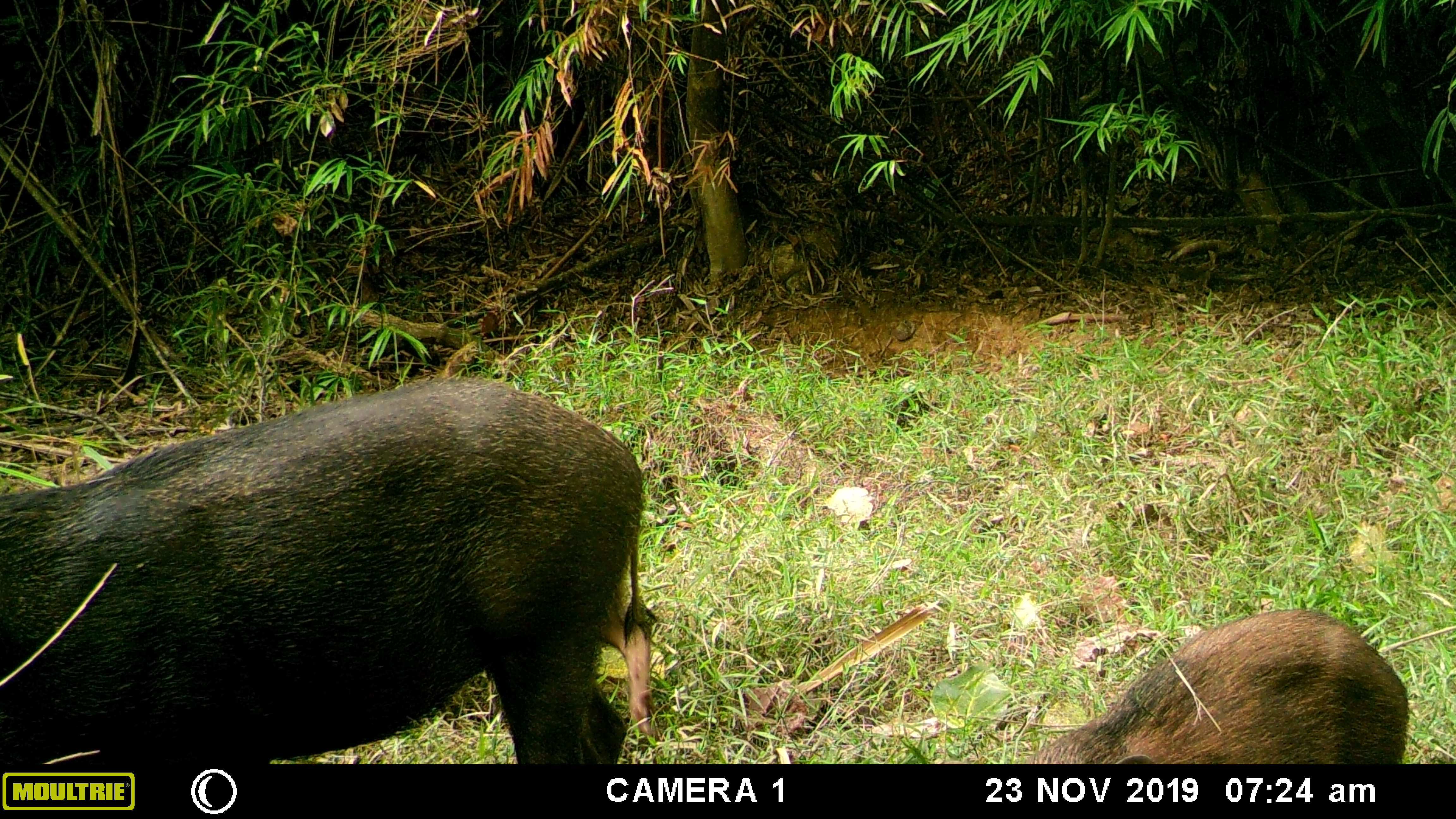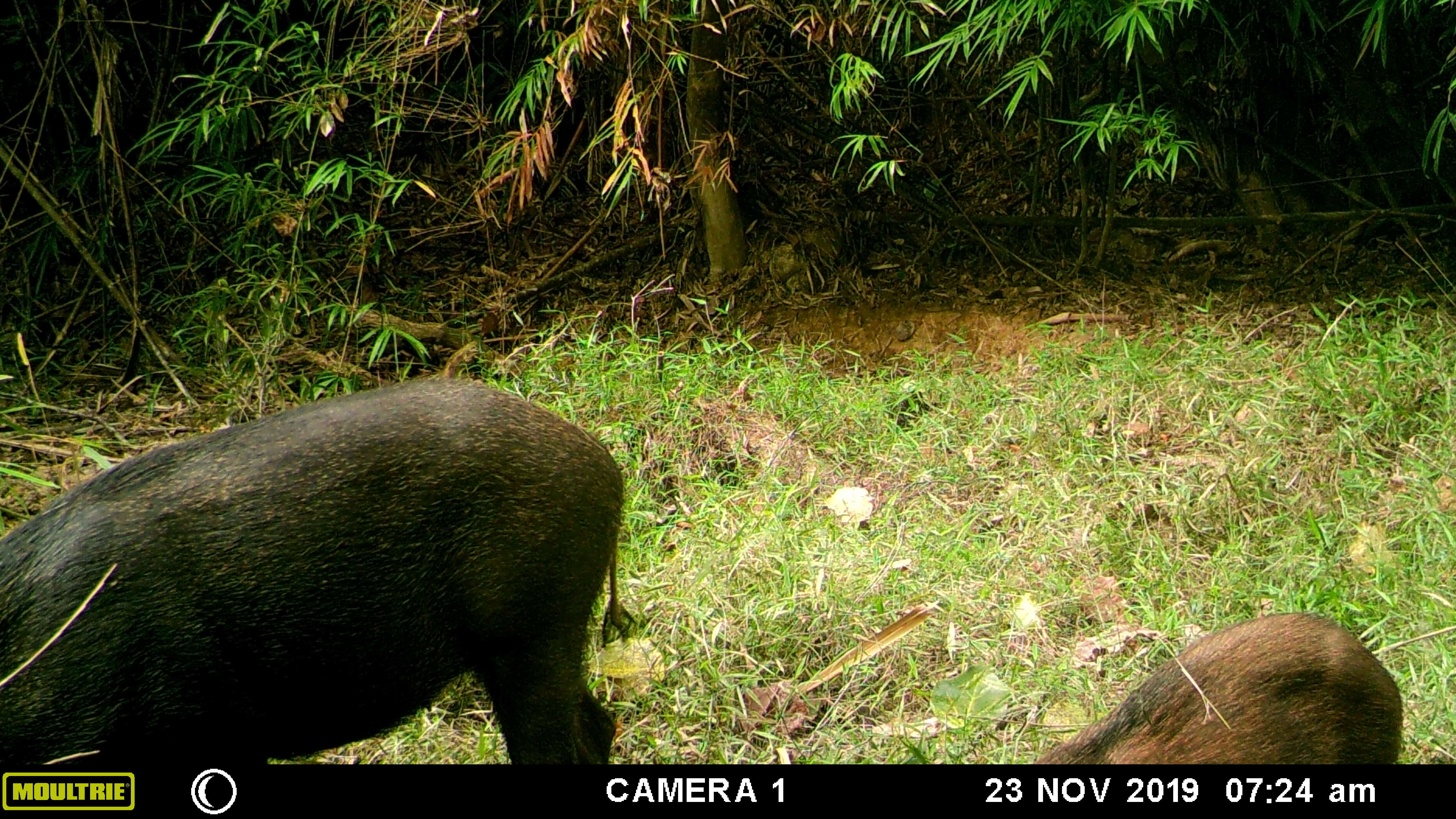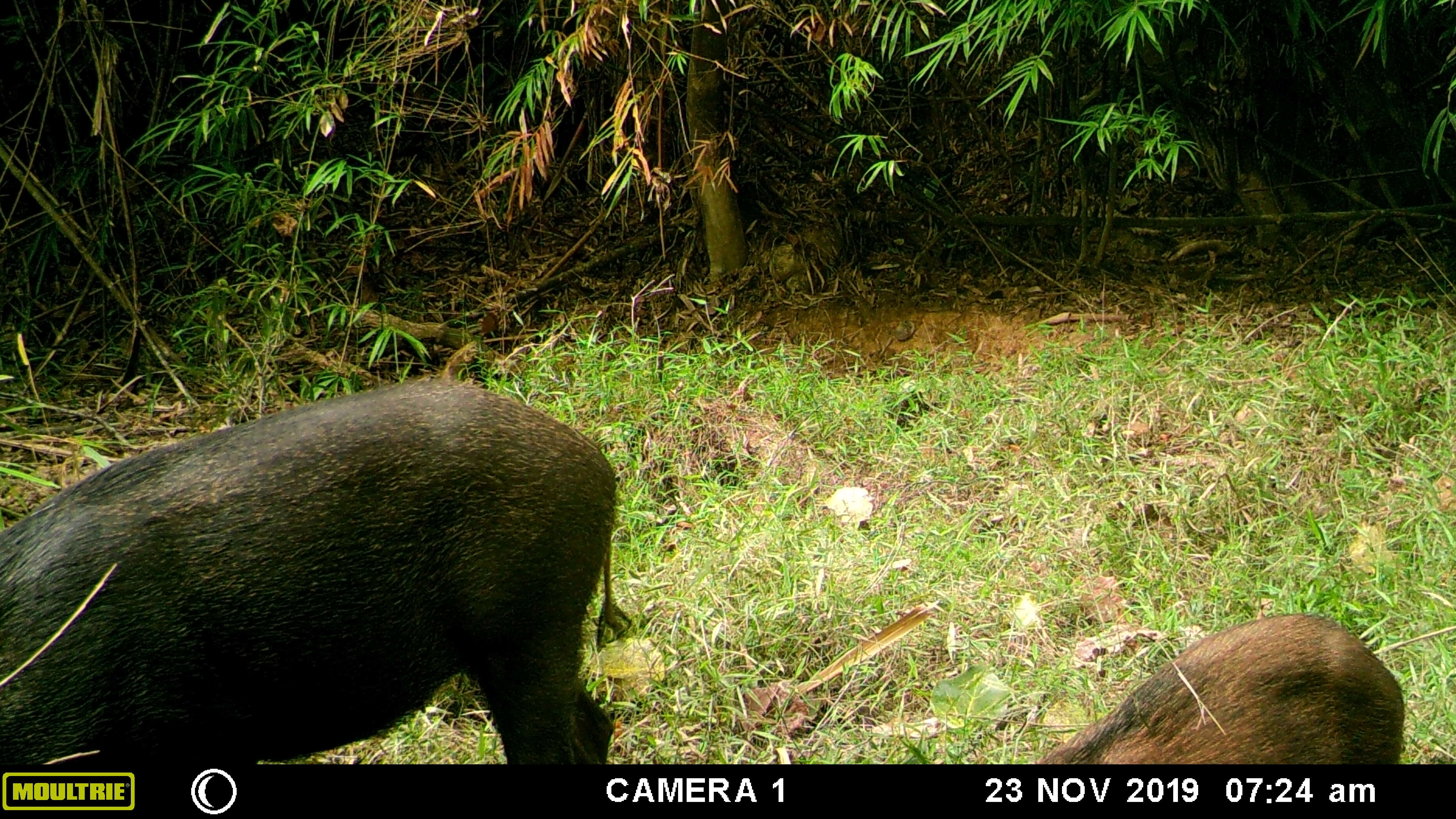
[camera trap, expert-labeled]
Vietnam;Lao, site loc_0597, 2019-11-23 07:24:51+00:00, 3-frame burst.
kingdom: Animalia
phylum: Chordata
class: Mammalia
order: Artiodactyla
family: Suidae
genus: Sus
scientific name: Sus scrofa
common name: eurasian wild pig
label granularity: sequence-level